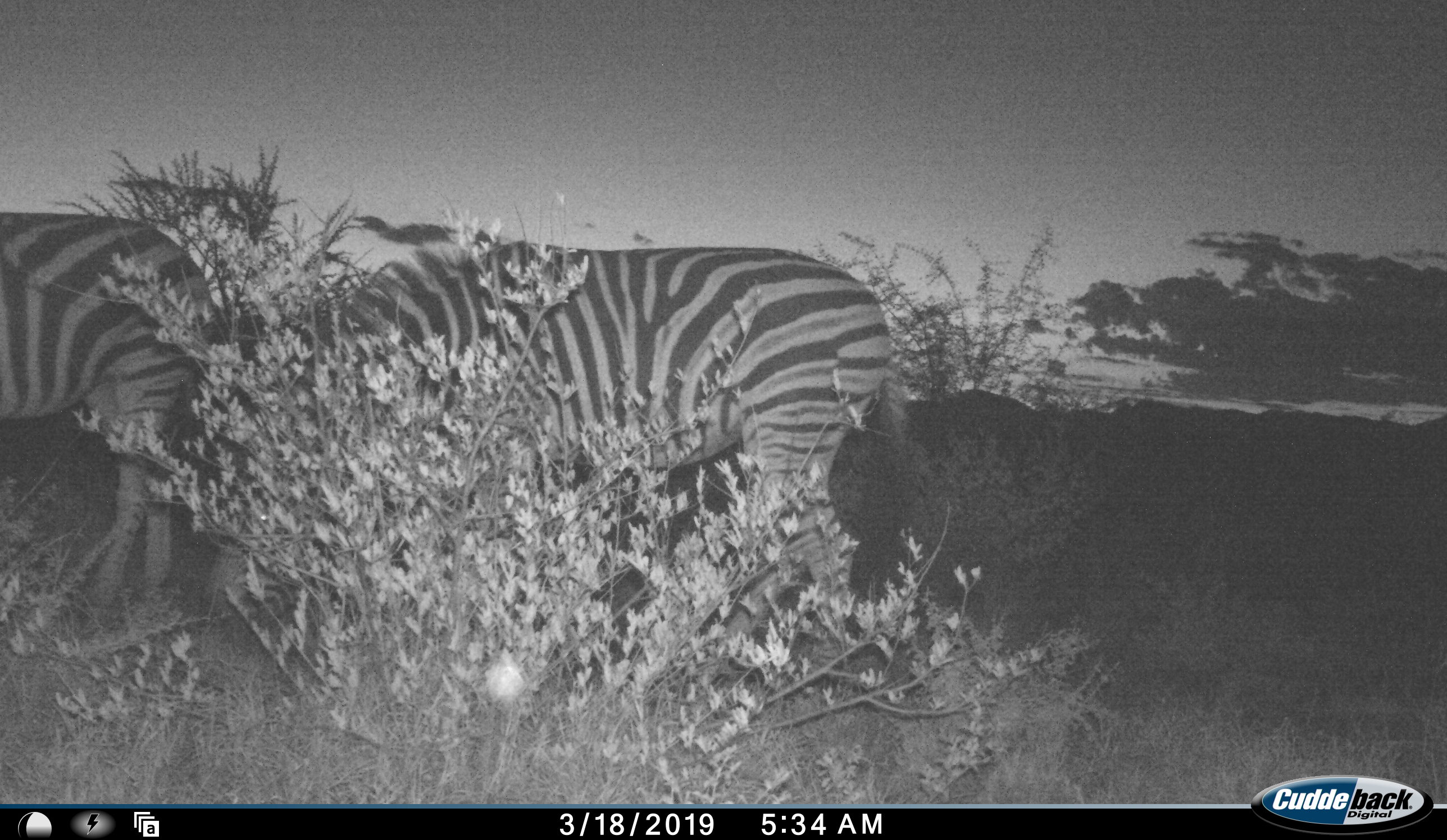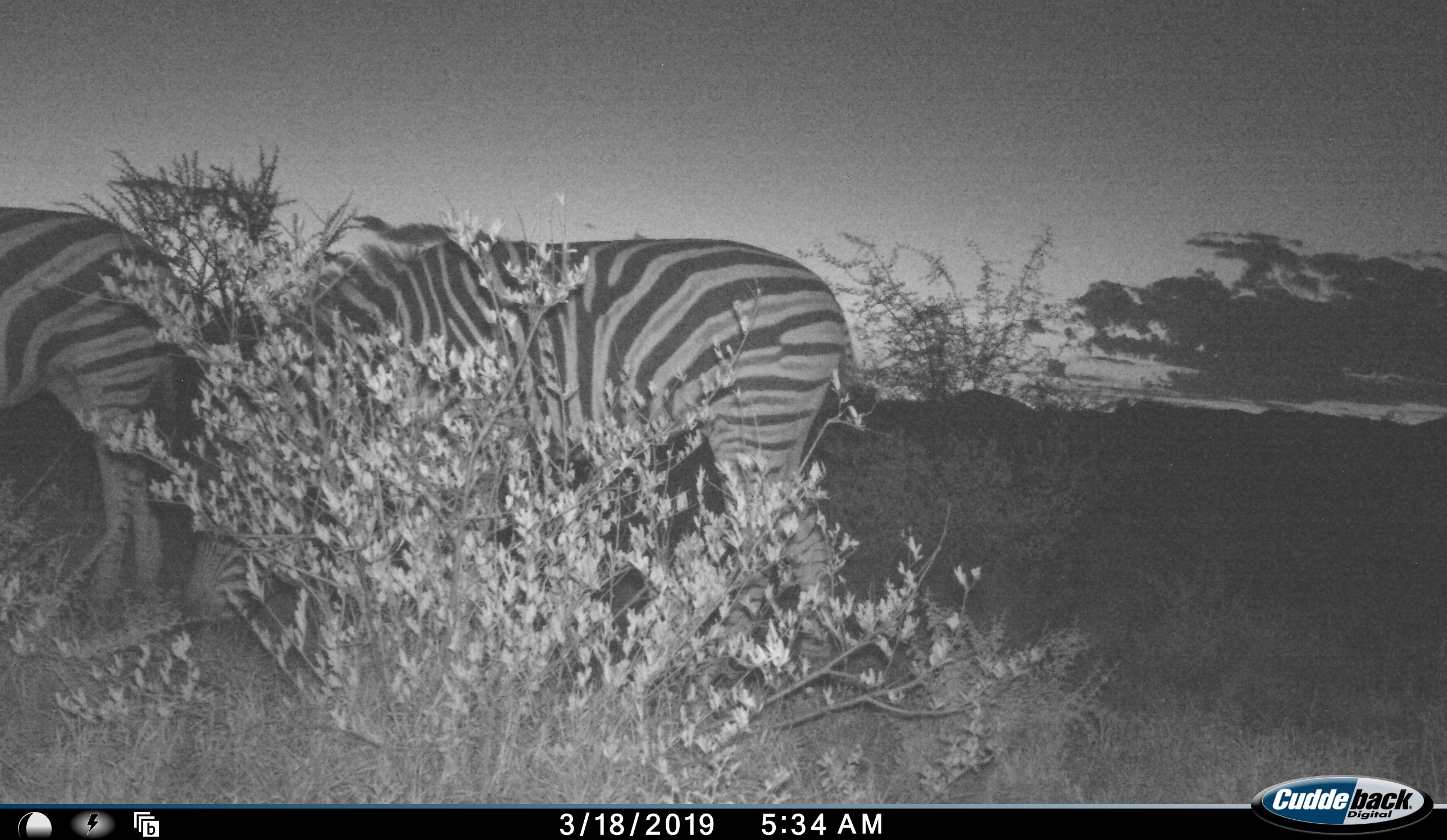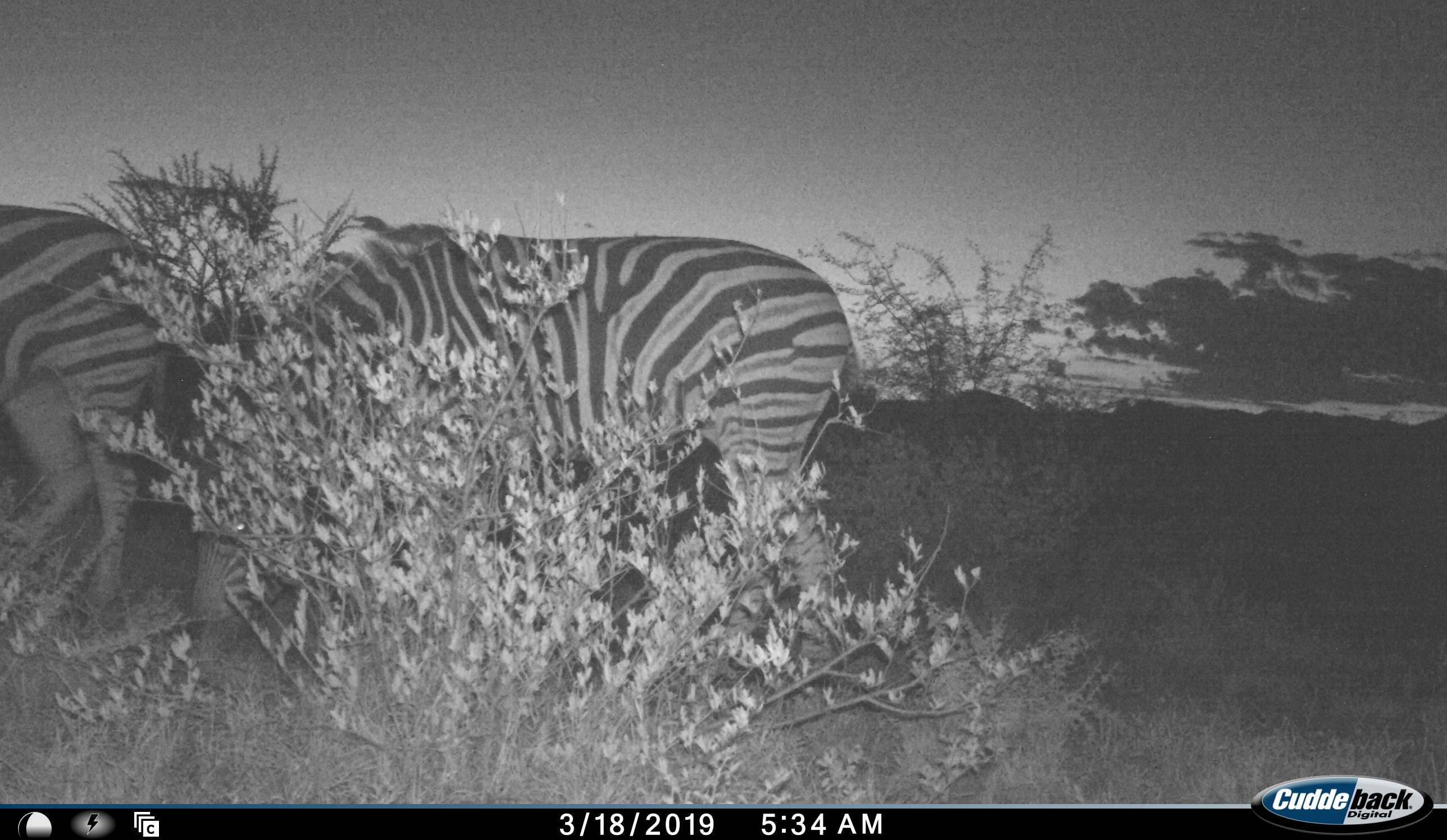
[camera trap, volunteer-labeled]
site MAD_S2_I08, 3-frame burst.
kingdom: Animalia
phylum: Chordata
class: Mammalia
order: Perissodactyla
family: Equidae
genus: Equus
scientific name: Equus quagga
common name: plains zebra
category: zebraplains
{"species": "zebraplains (plains zebra) (Equus quagga)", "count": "2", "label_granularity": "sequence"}